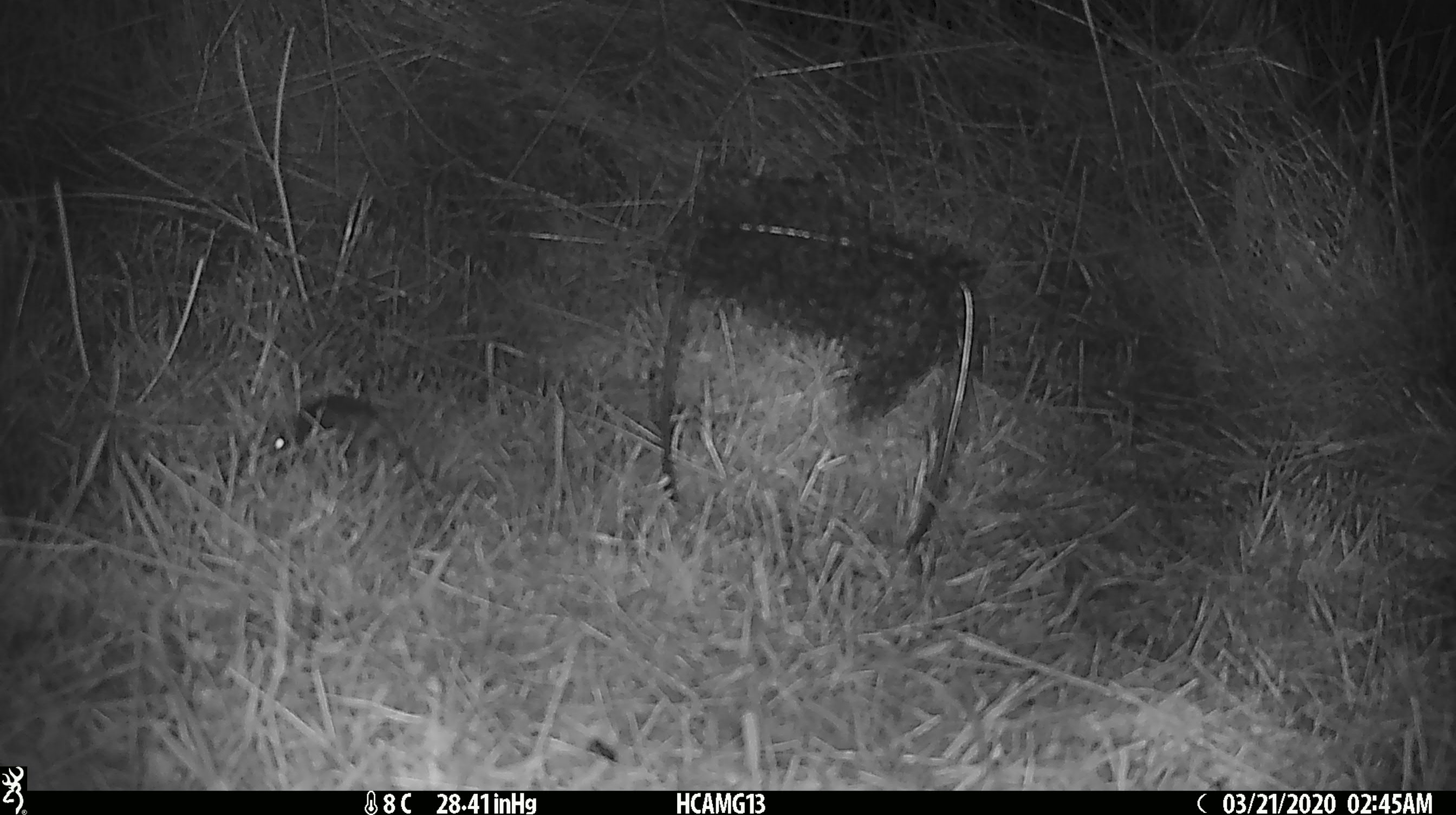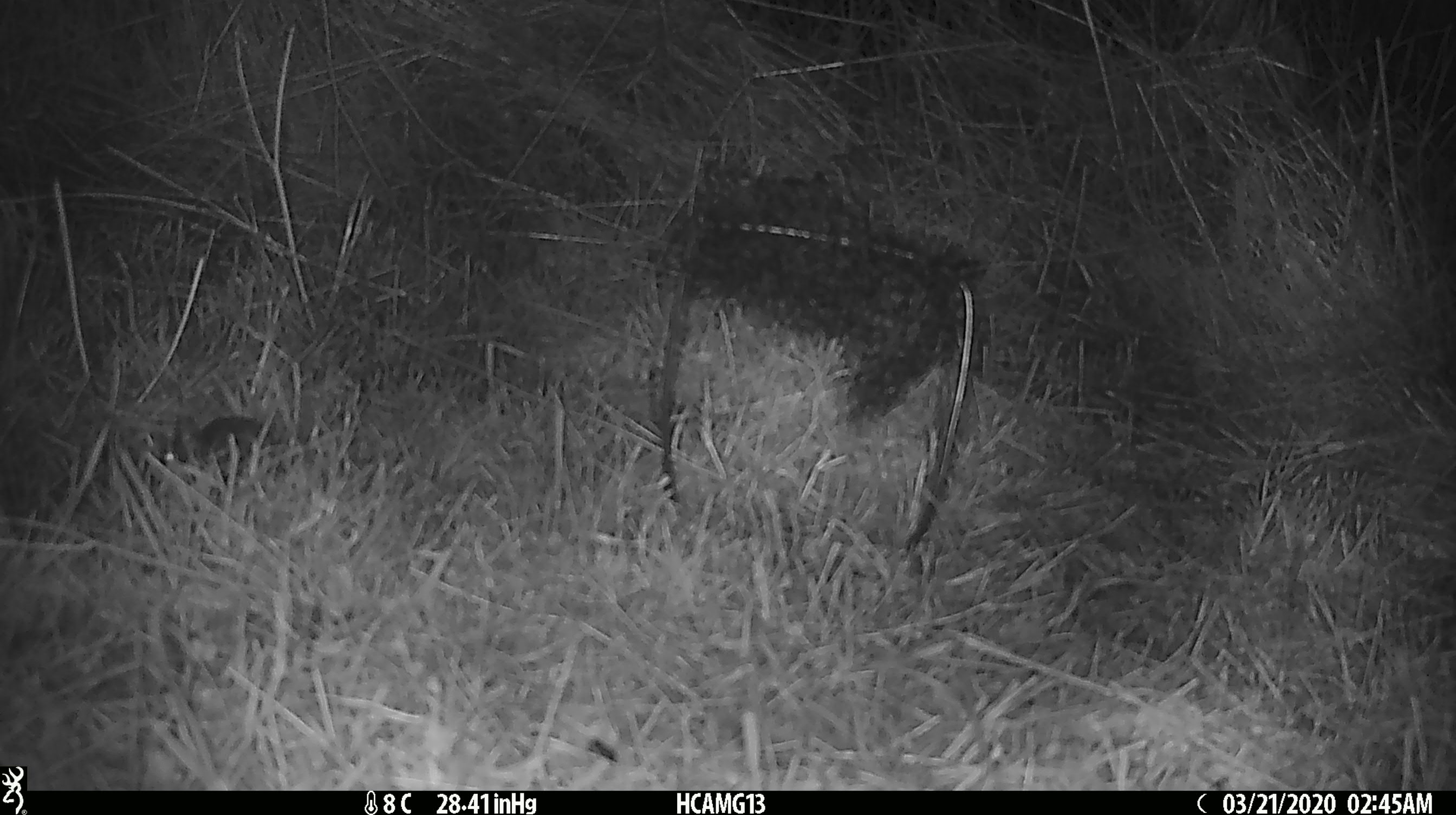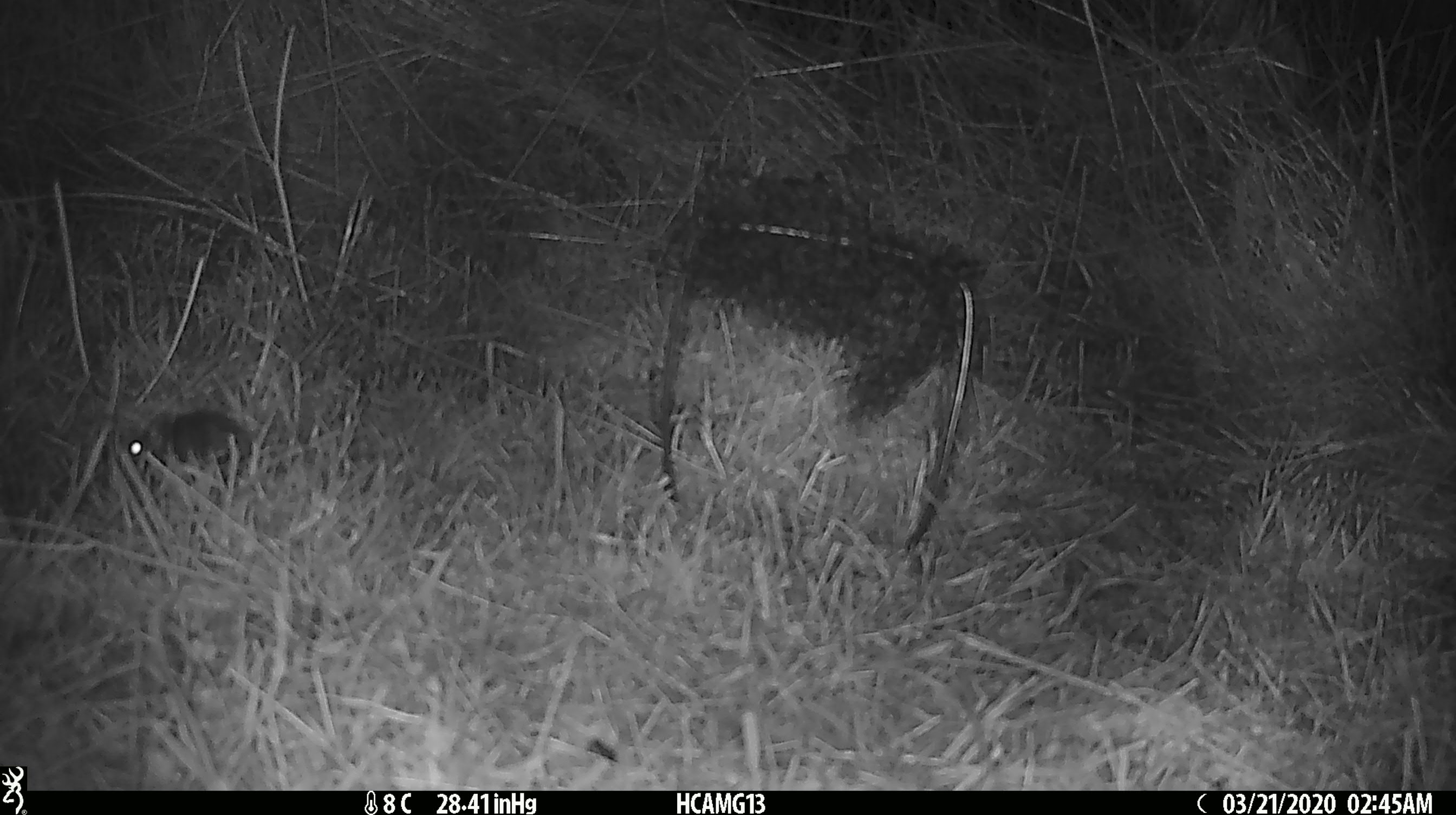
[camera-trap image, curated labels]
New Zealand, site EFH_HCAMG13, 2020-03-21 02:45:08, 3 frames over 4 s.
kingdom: Animalia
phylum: Chordata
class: Mammalia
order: Rodentia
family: Muridae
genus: Mus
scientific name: Mus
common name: mouse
Mouse (Mus).